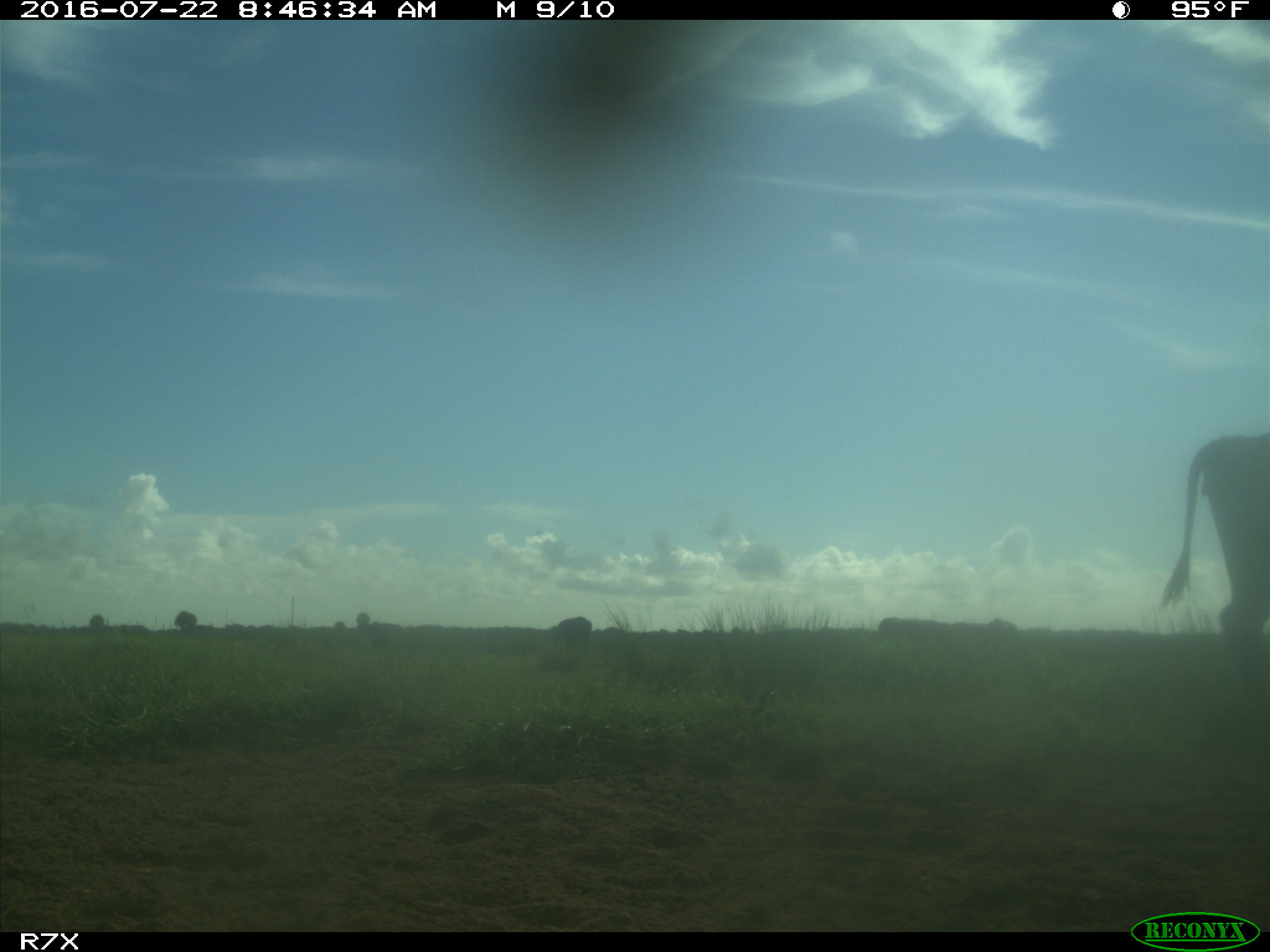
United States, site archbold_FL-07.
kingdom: Animalia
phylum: Chordata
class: Mammalia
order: Artiodactyla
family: Bovidae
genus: Bos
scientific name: Bos taurus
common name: domestic cow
Bos taurus (domestic cow).